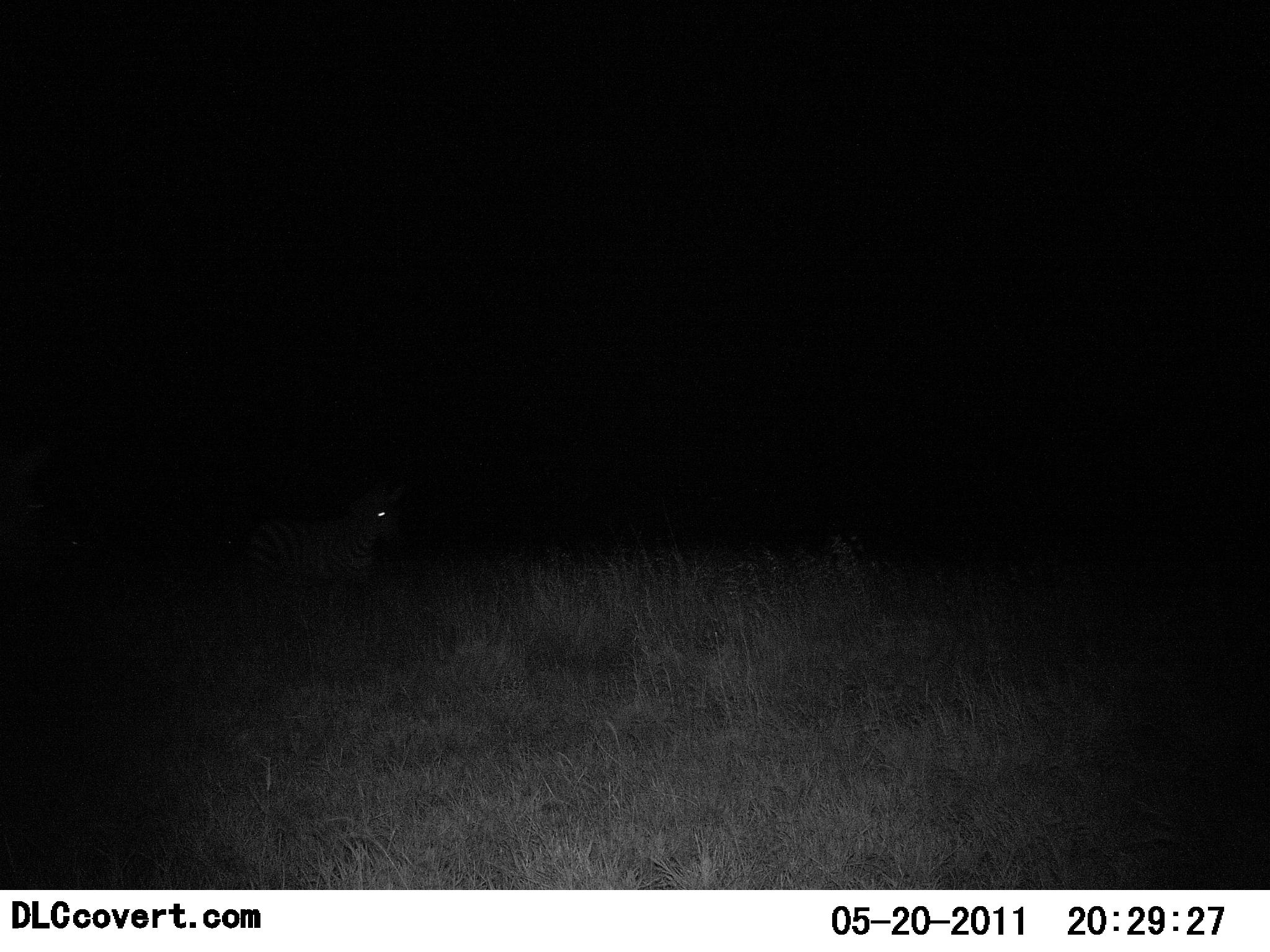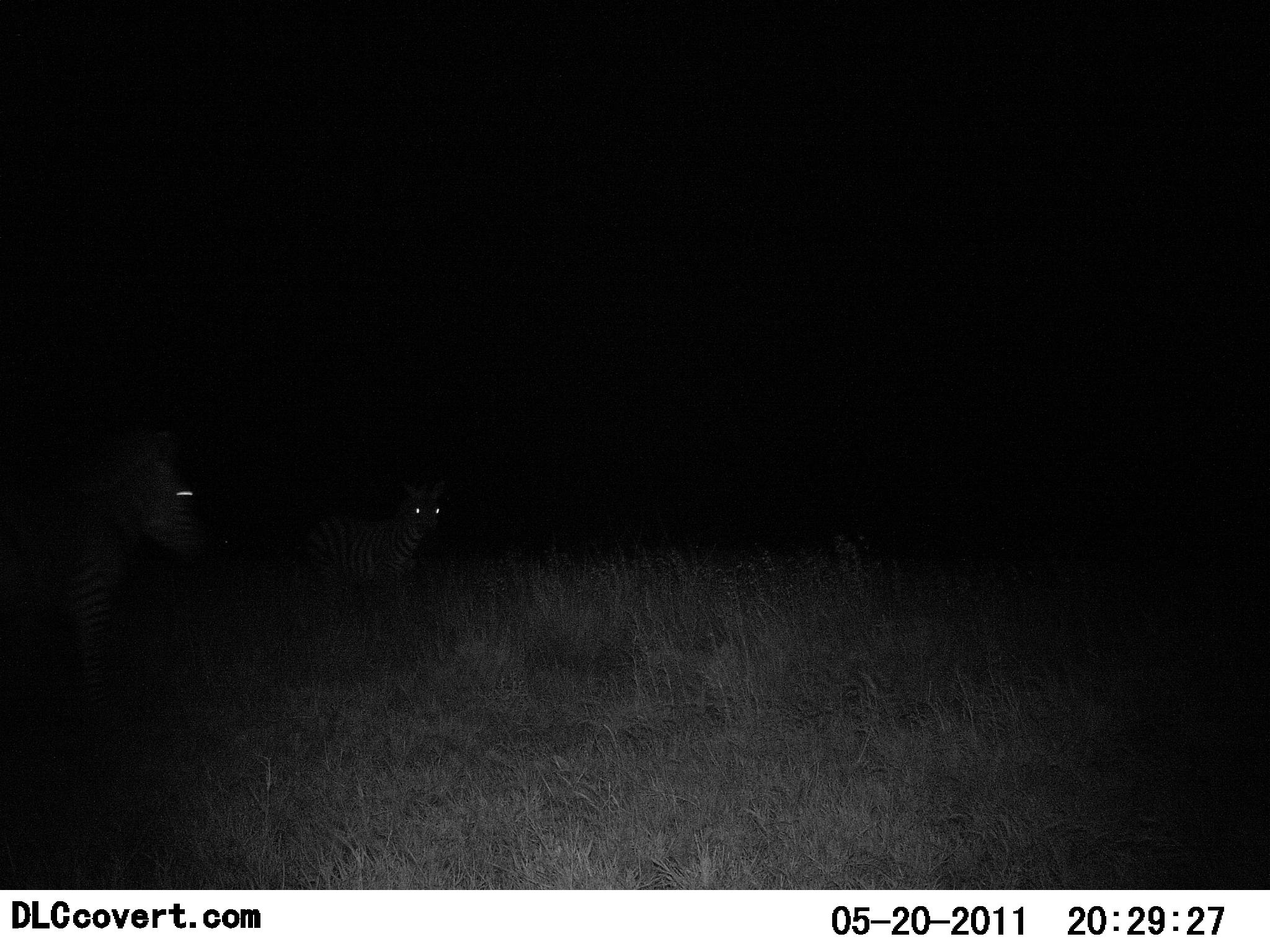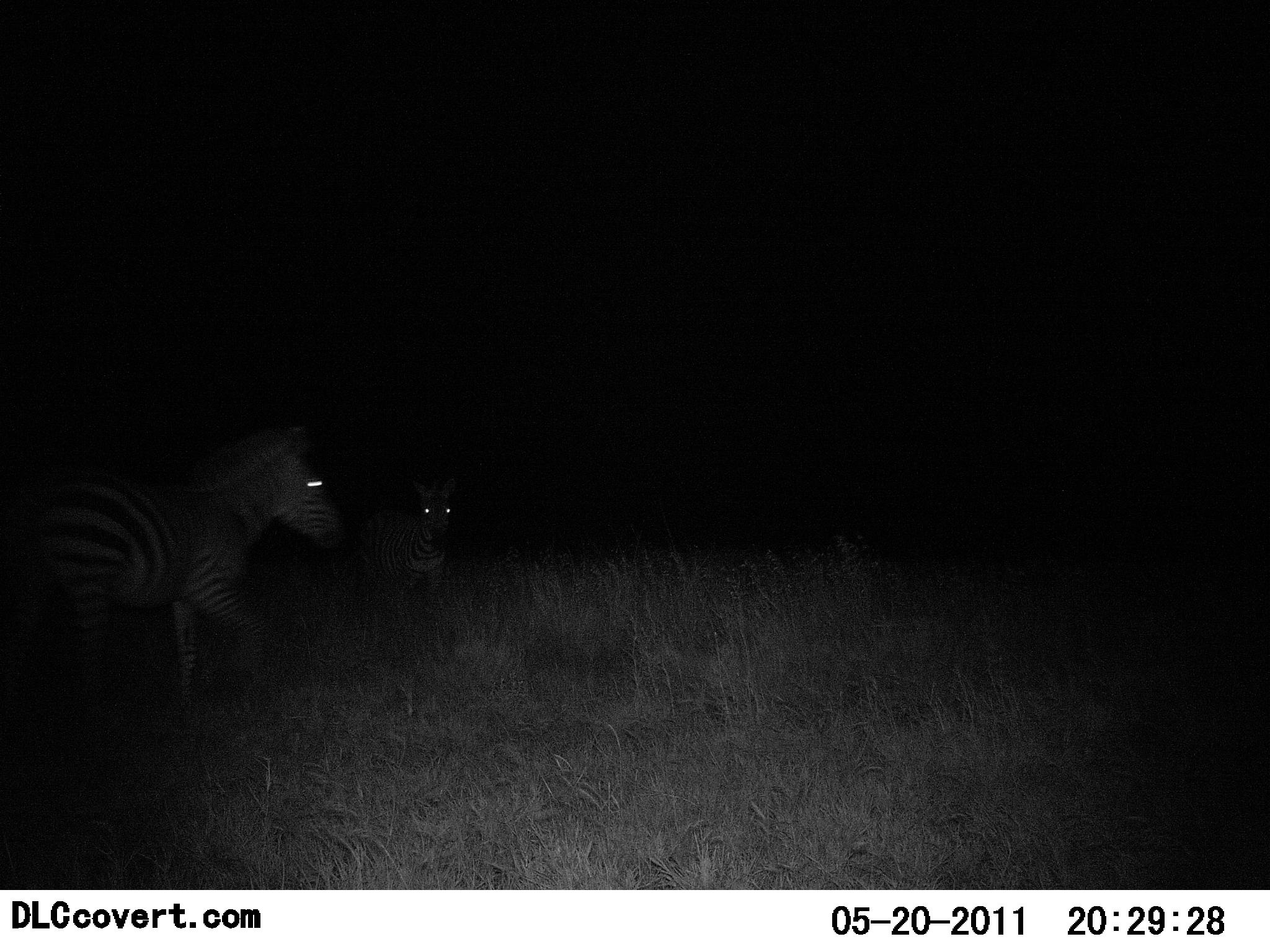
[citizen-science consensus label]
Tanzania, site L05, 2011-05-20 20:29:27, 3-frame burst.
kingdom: Animalia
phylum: Chordata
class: Mammalia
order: Perissodactyla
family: Equidae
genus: Equus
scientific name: Equus quagga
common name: plains zebra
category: zebra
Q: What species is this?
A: Zebra (plains zebra) (Equus quagga).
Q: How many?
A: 2.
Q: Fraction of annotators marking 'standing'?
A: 17%.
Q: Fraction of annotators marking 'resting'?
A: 0%.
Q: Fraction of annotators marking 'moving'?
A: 92%.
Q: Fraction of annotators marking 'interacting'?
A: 0%.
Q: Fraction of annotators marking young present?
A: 0%.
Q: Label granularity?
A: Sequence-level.